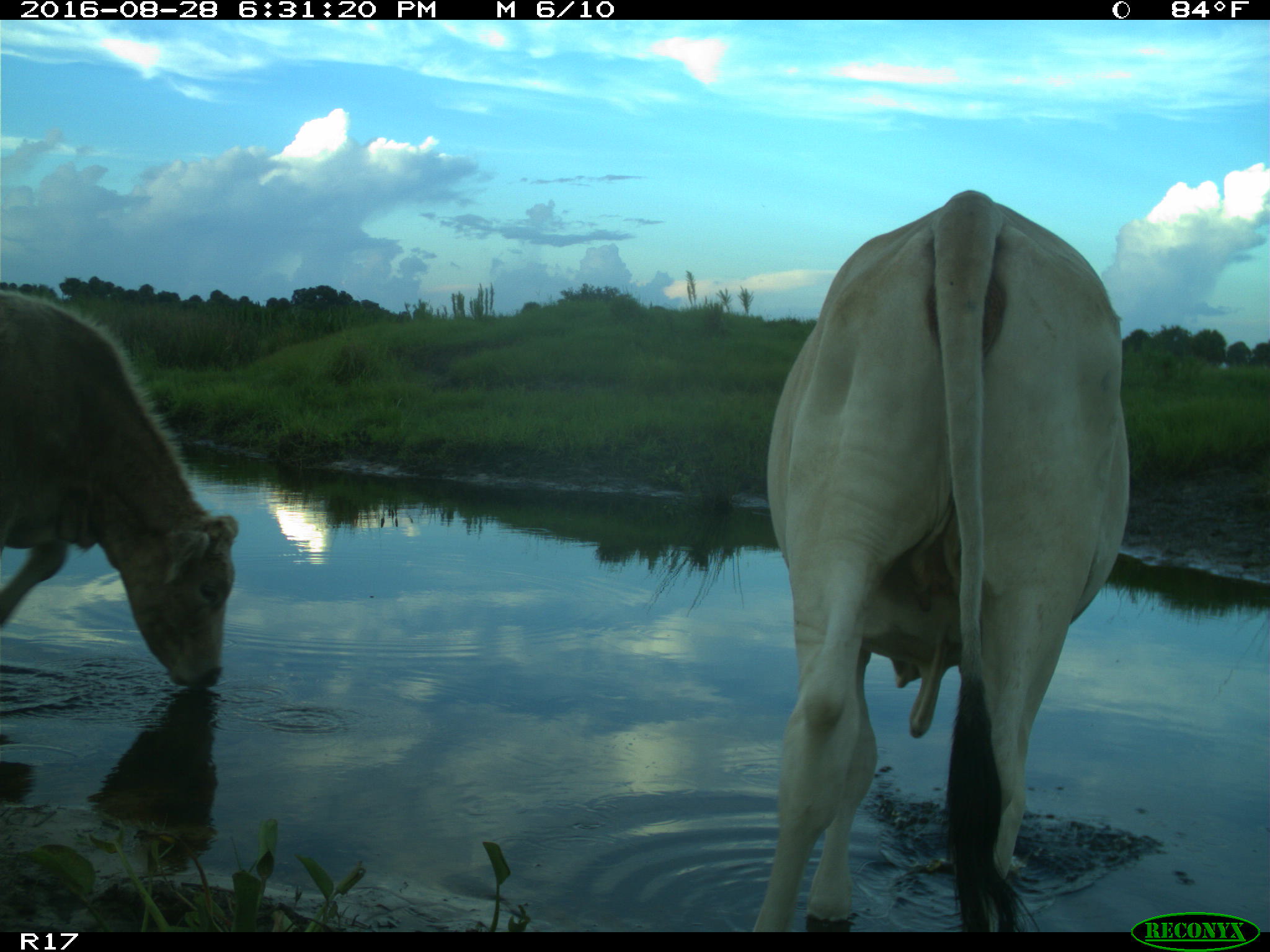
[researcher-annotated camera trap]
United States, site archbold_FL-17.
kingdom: Animalia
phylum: Chordata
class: Mammalia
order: Artiodactyla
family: Bovidae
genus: Bos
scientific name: Bos taurus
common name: domestic cow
Bos taurus (domestic cow).